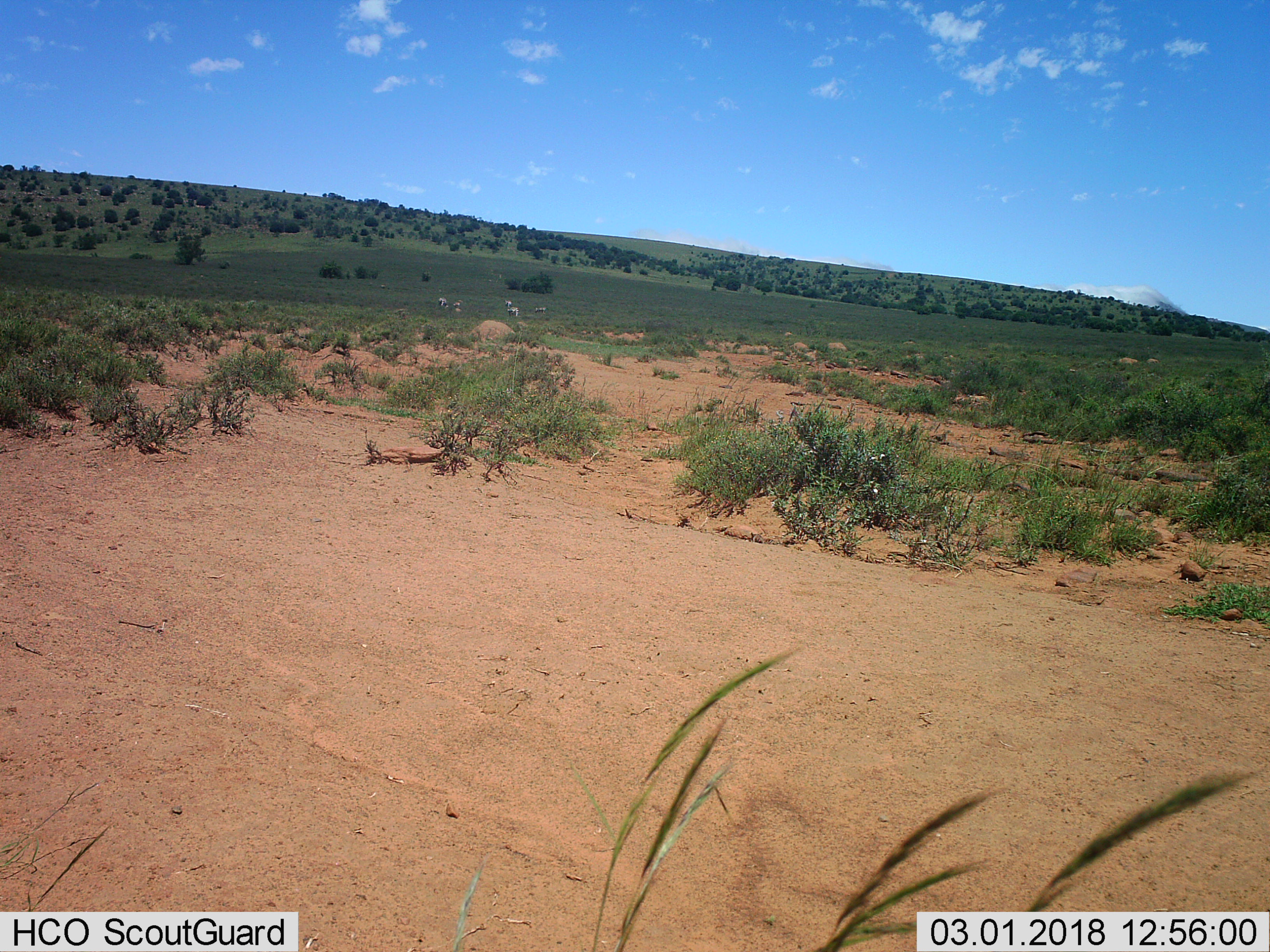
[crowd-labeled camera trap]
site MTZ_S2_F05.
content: unidentified animal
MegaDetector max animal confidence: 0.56